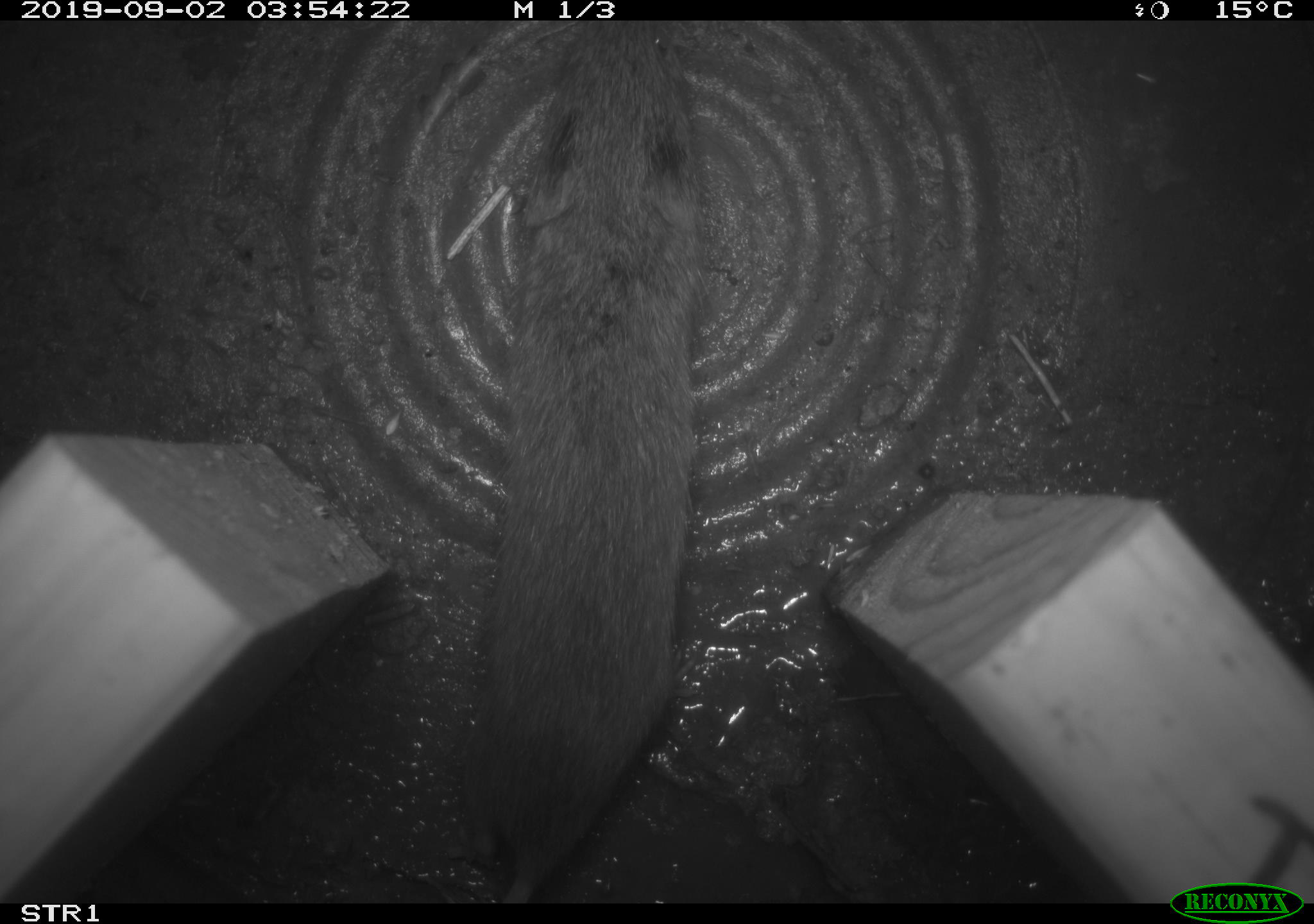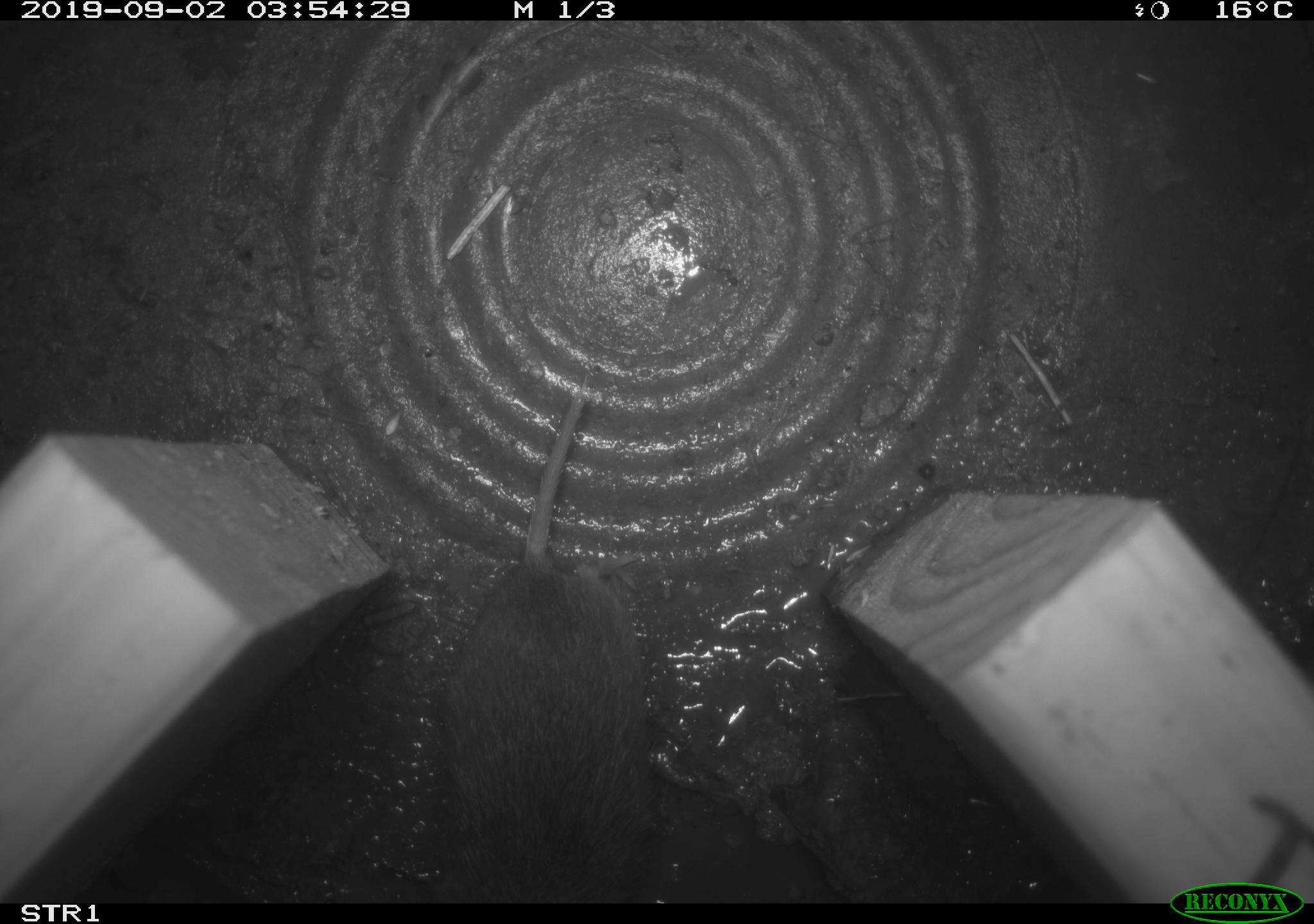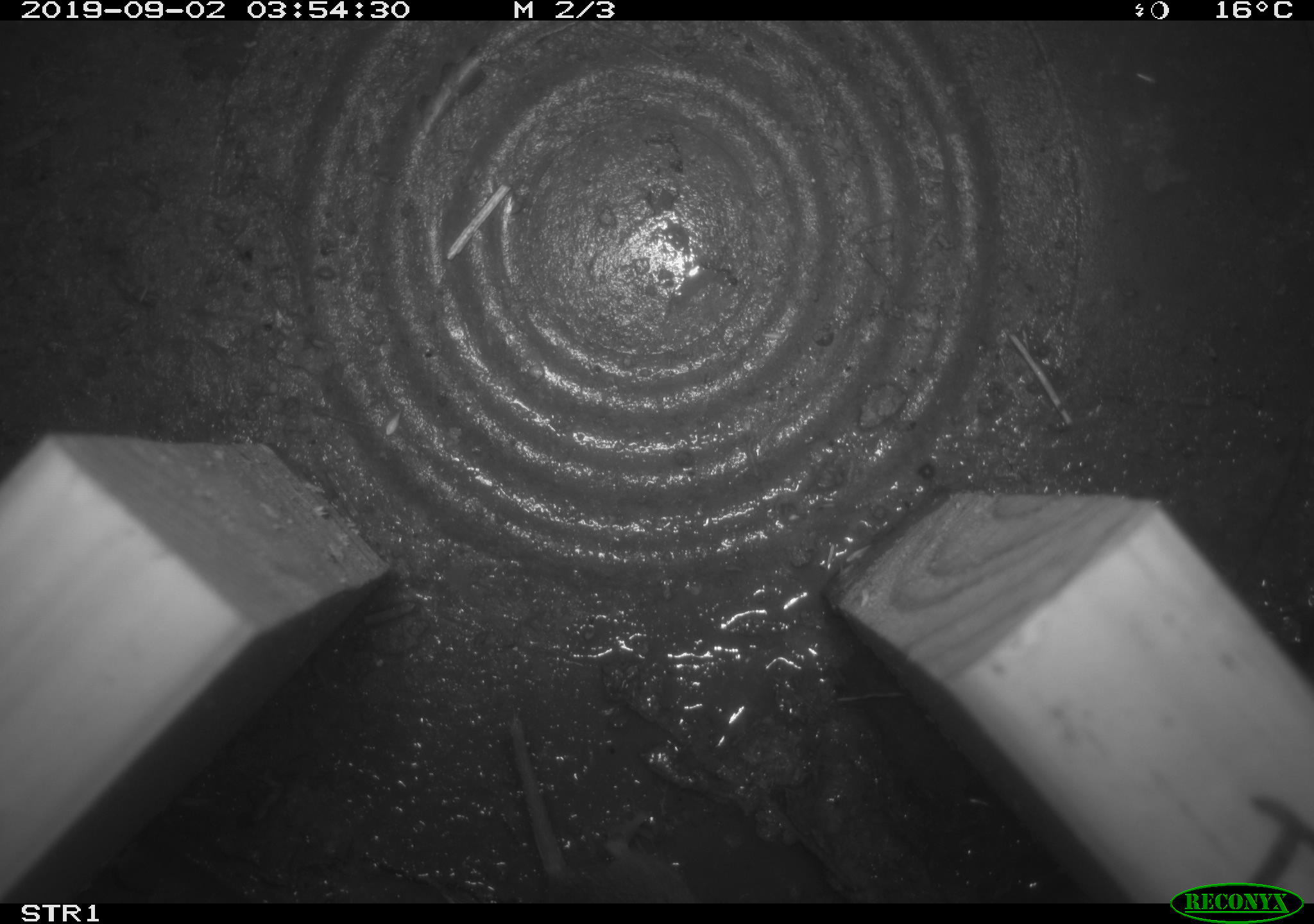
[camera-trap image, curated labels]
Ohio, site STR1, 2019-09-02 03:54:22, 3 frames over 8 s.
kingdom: Animalia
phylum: Chordata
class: Mammalia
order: Rodentia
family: Cricetidae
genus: Microtus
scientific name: Microtus pennsylvanicus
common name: meadow vole